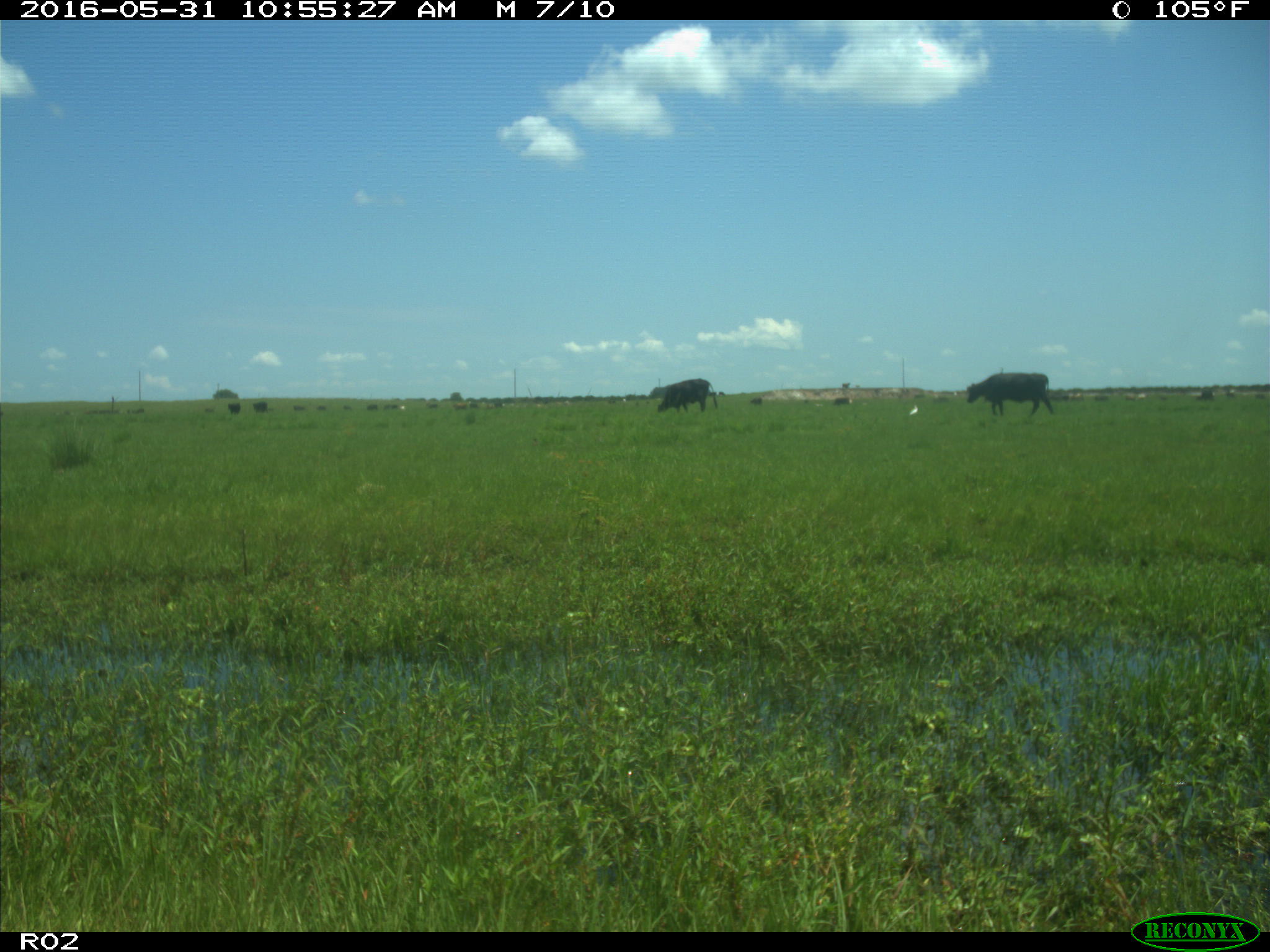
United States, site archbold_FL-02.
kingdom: Animalia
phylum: Chordata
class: Mammalia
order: Artiodactyla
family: Bovidae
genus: Bos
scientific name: Bos taurus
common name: domestic cow